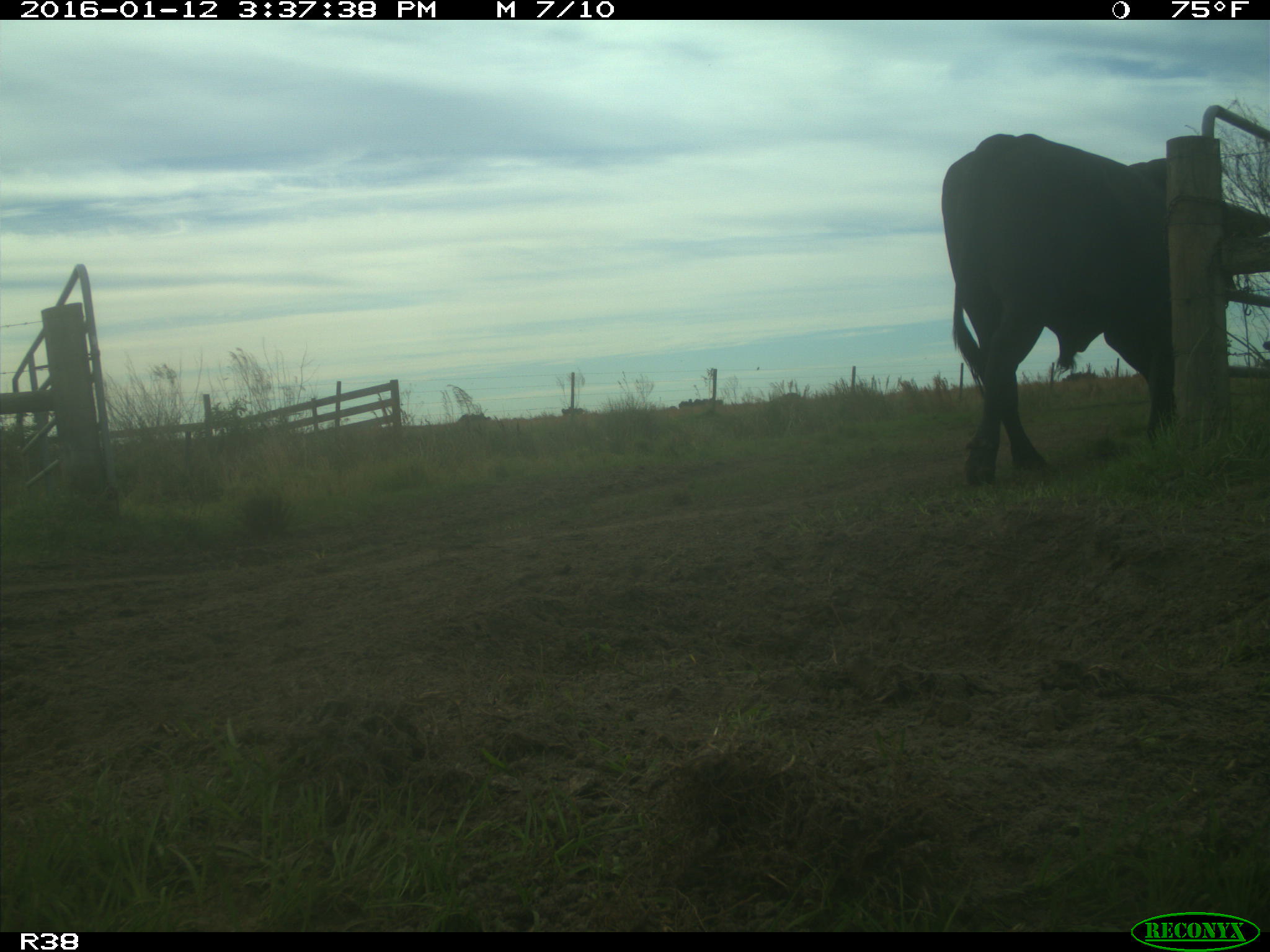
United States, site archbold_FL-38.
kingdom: Animalia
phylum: Chordata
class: Mammalia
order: Artiodactyla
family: Bovidae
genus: Bos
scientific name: Bos taurus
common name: domestic cow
Bos taurus (domestic cow).